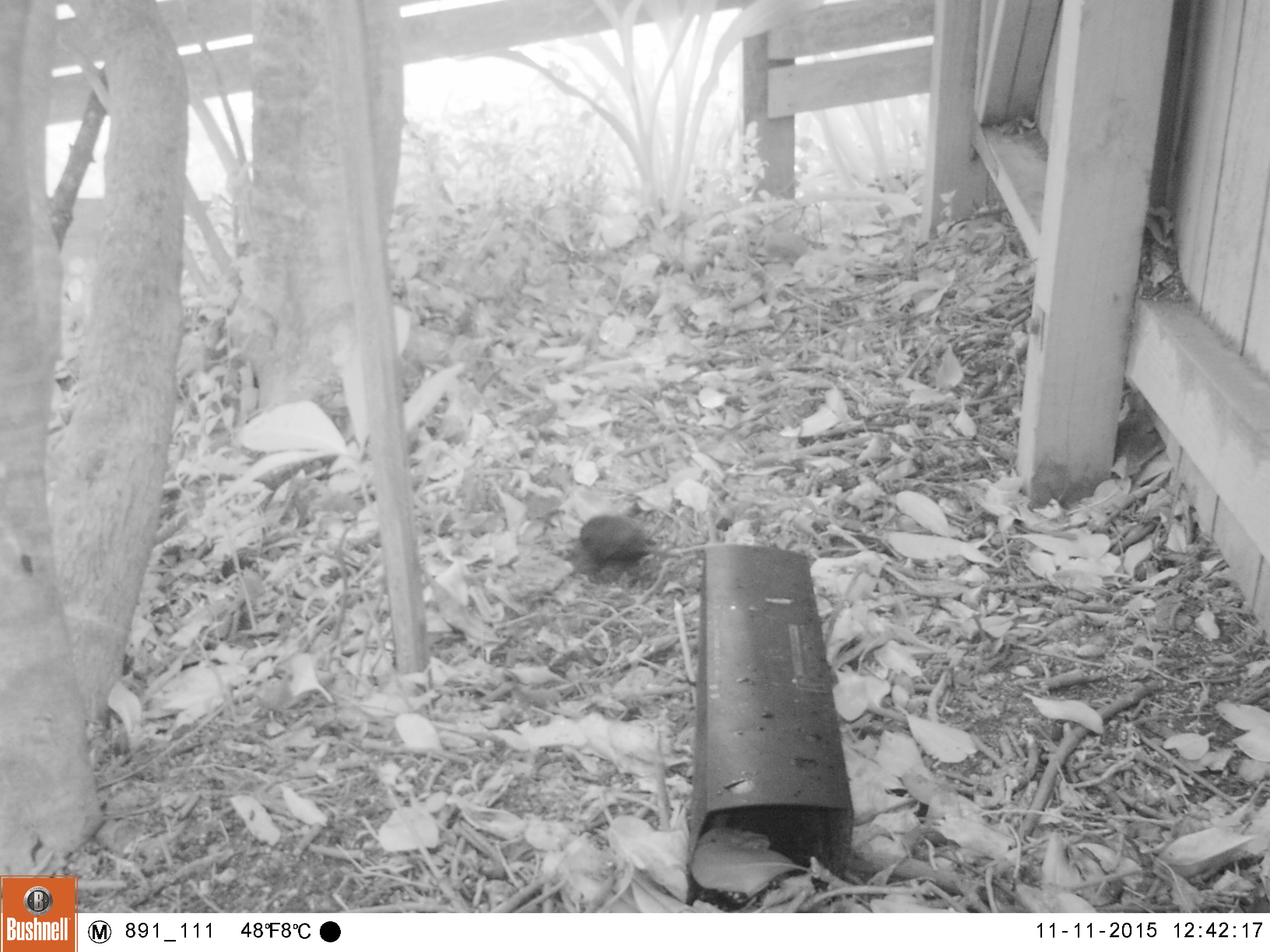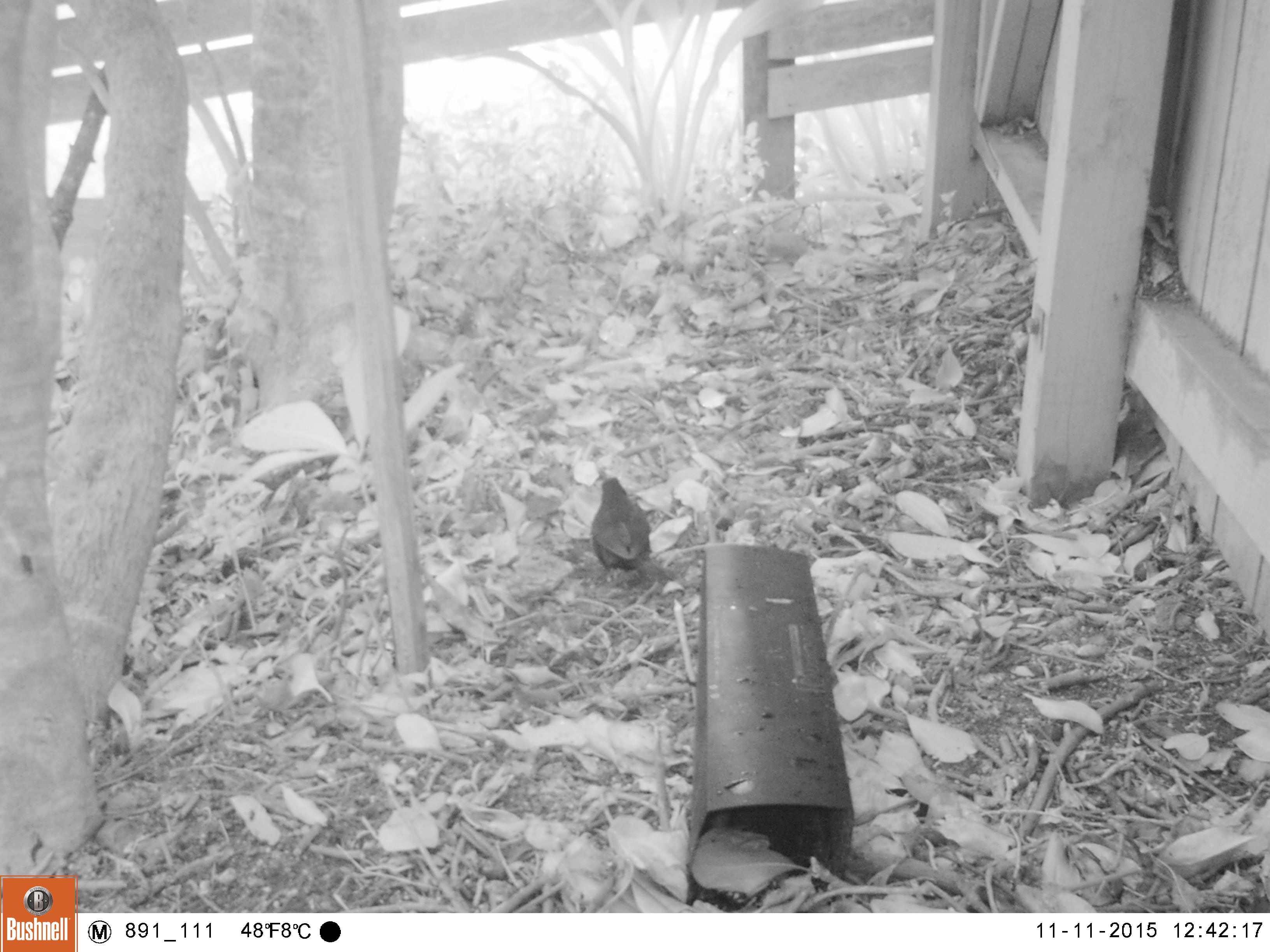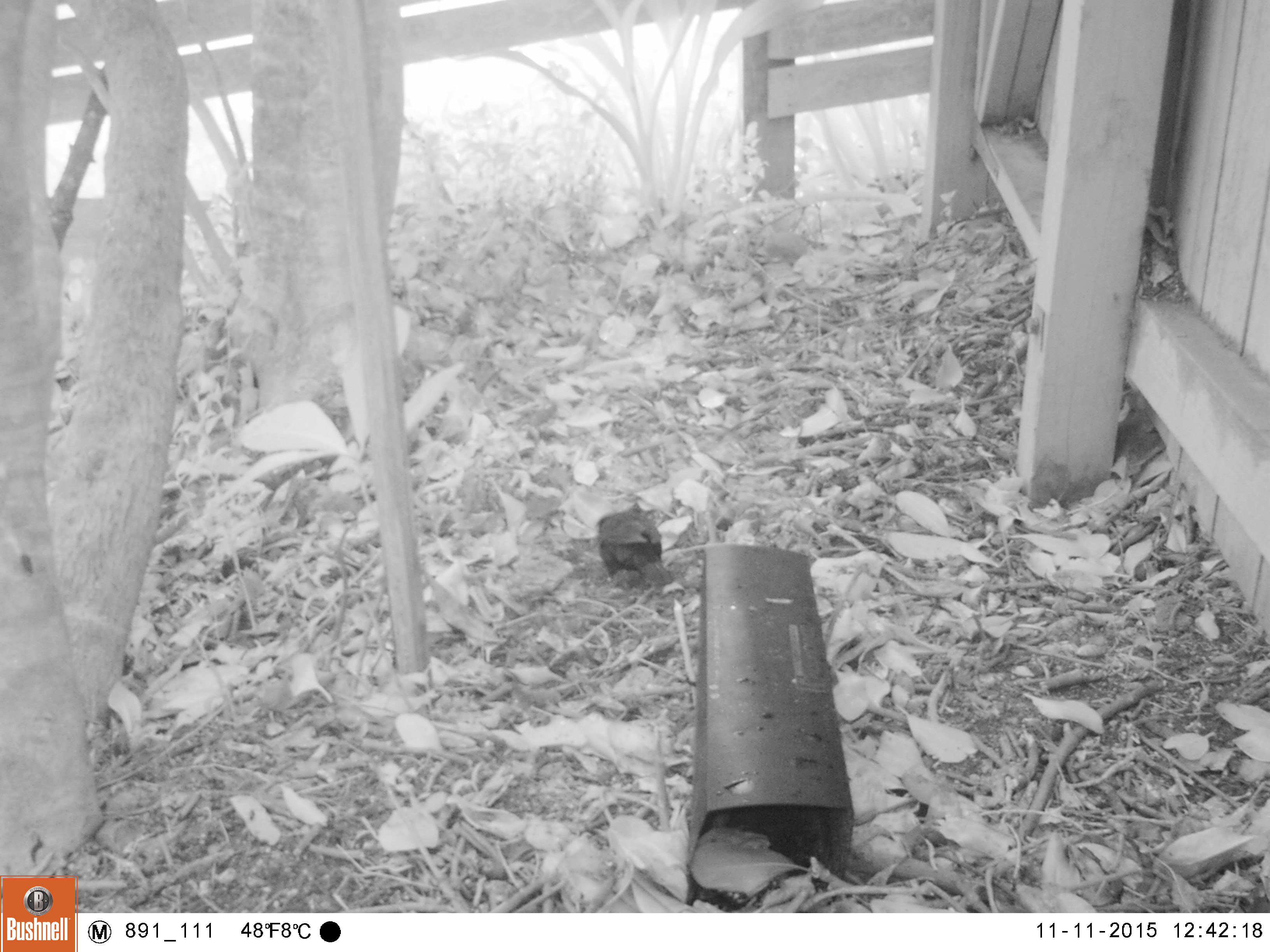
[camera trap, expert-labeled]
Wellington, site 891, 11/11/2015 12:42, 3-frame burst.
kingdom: Animalia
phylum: Chordata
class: Aves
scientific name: Aves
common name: bird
Bird (Aves).